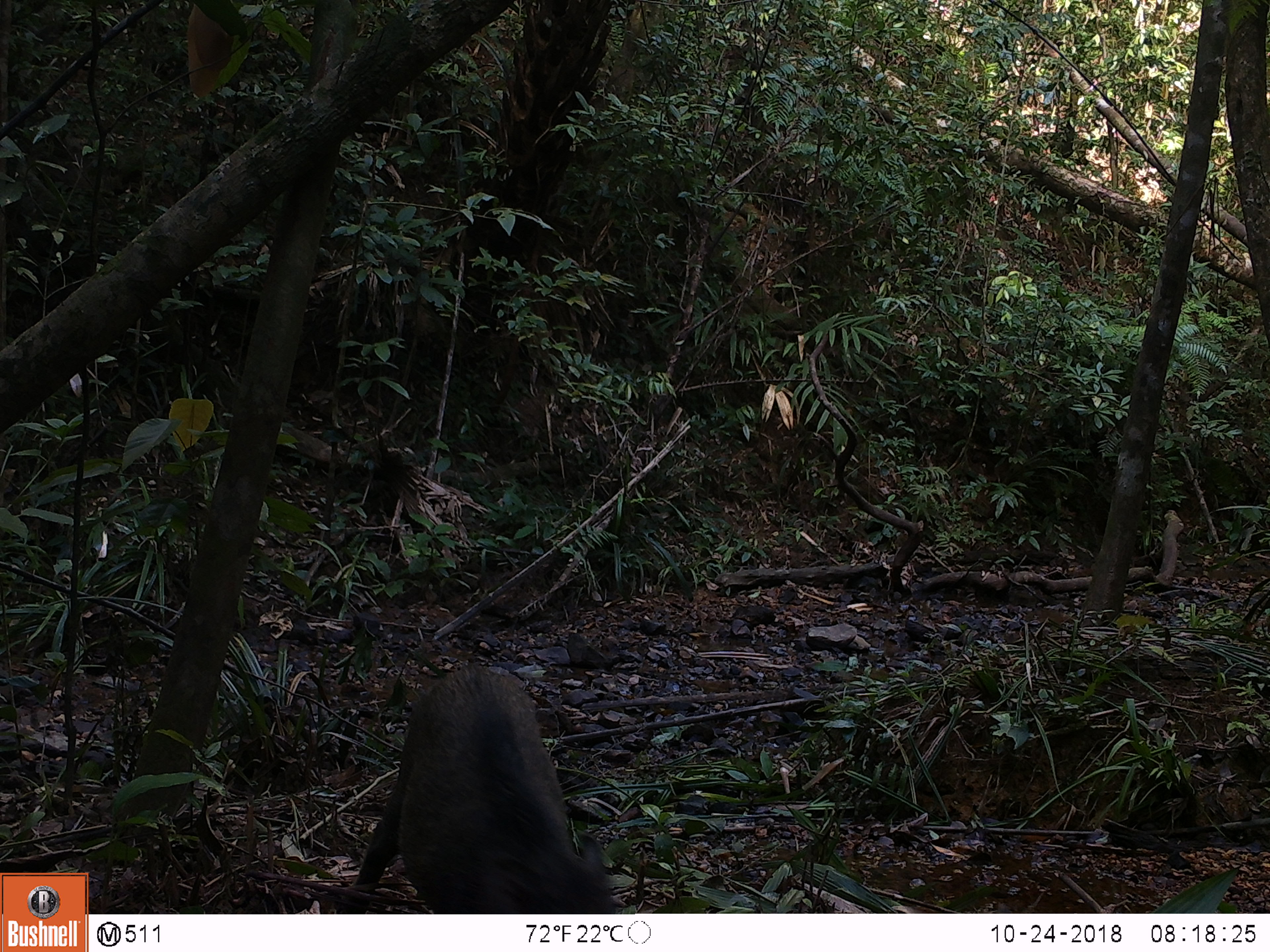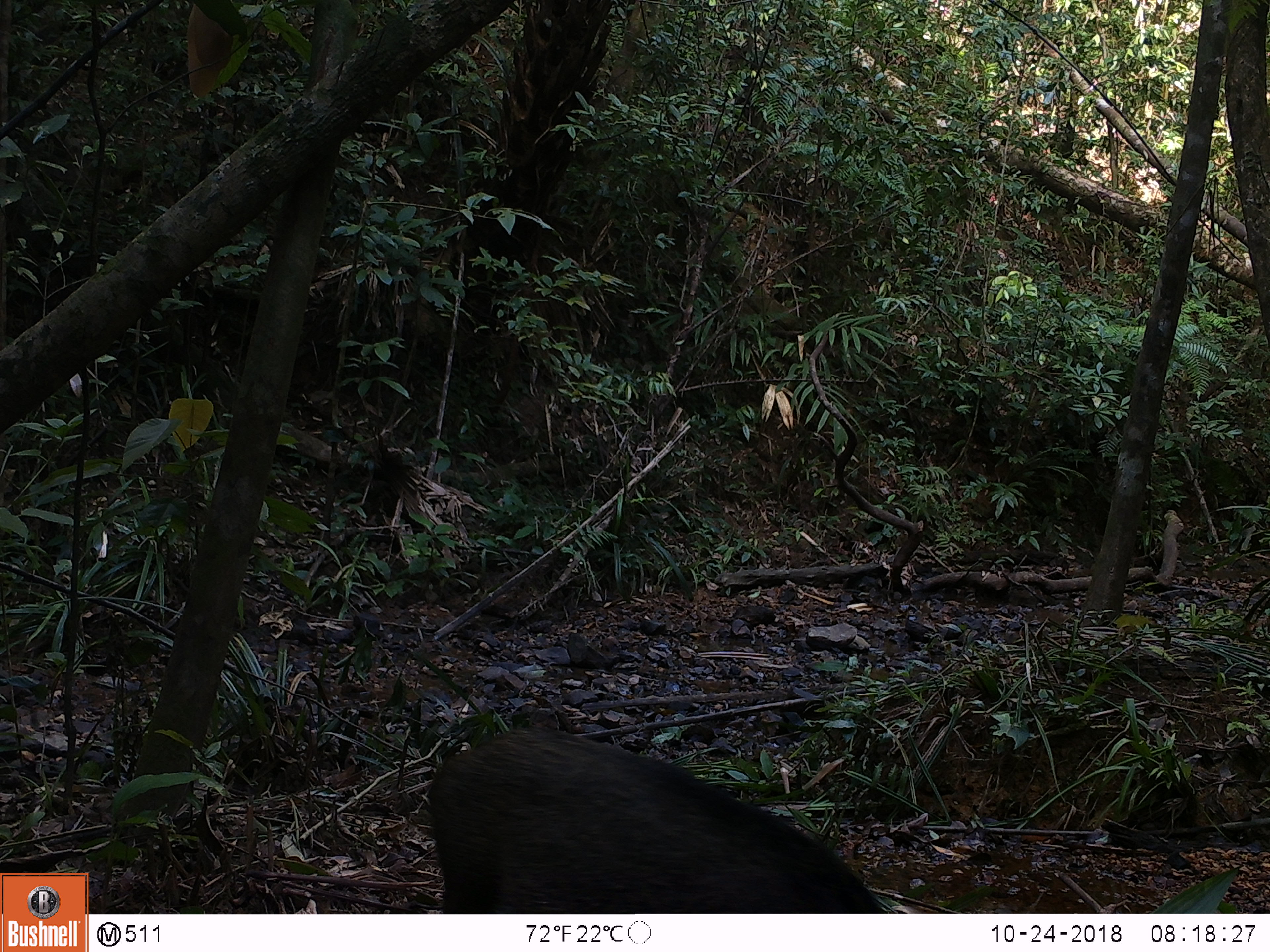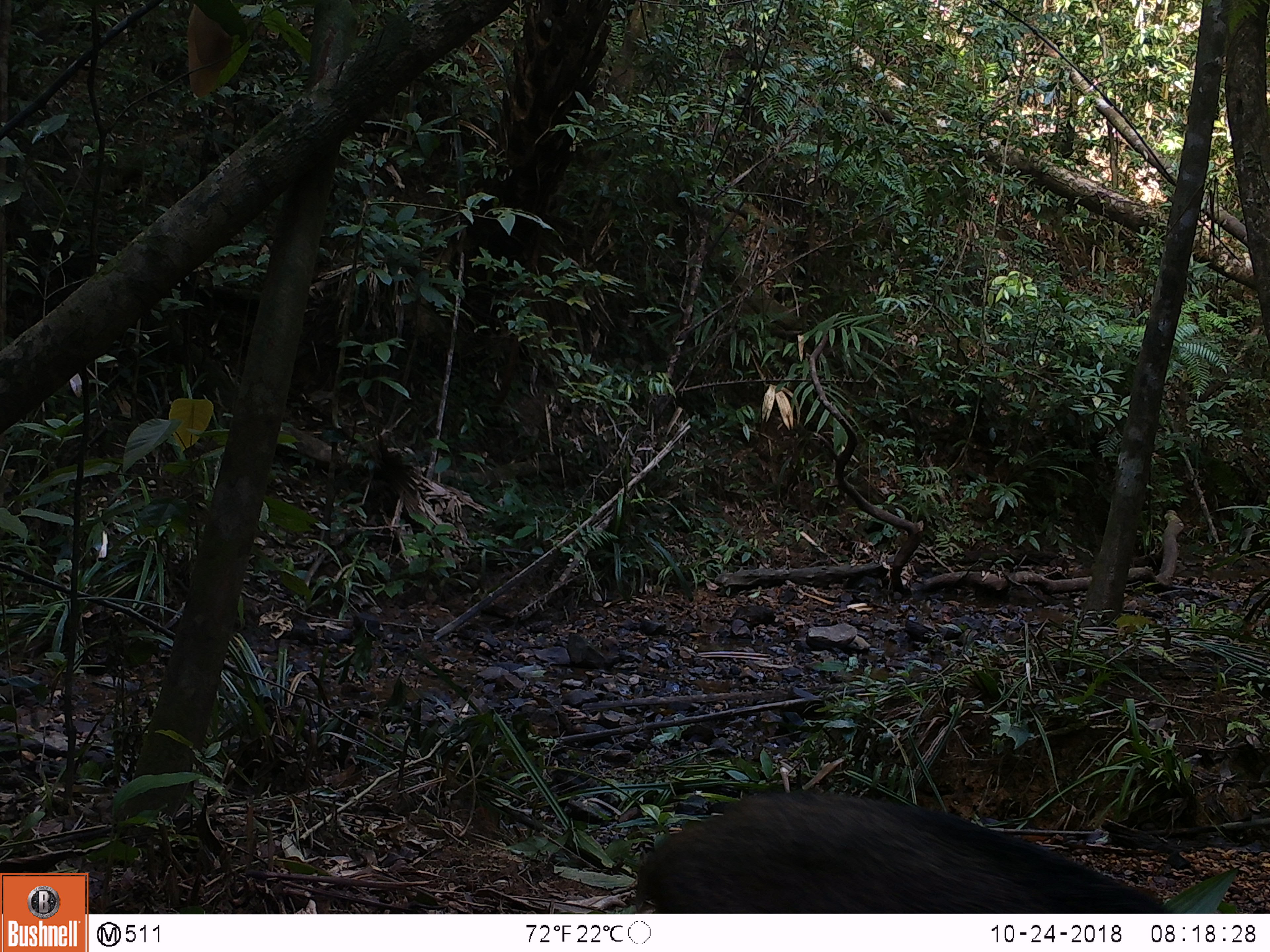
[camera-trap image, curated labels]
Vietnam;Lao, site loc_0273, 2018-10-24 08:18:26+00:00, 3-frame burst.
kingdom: Animalia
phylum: Chordata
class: Mammalia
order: Artiodactyla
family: Suidae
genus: Sus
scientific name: Sus scrofa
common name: eurasian wild pig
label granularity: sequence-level